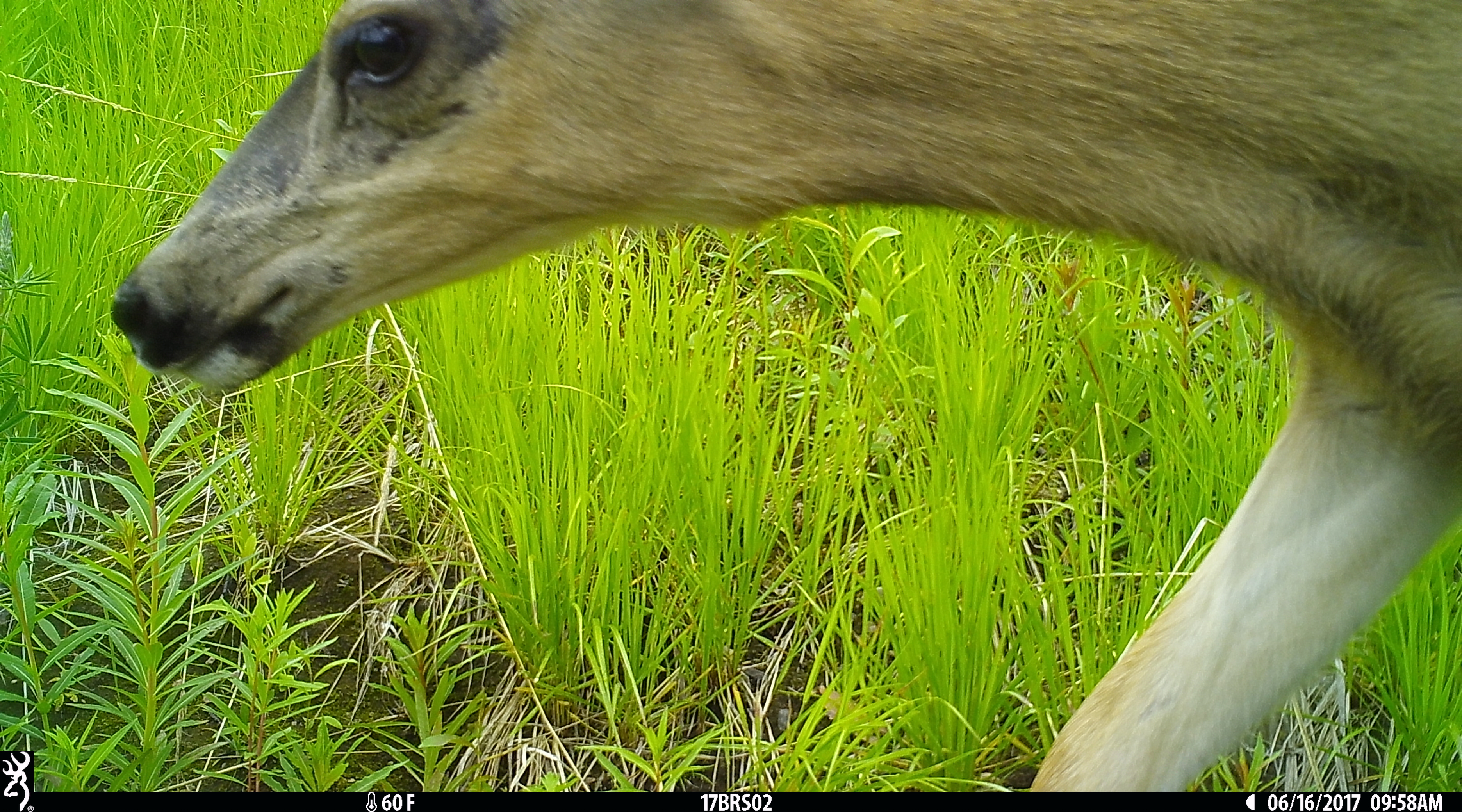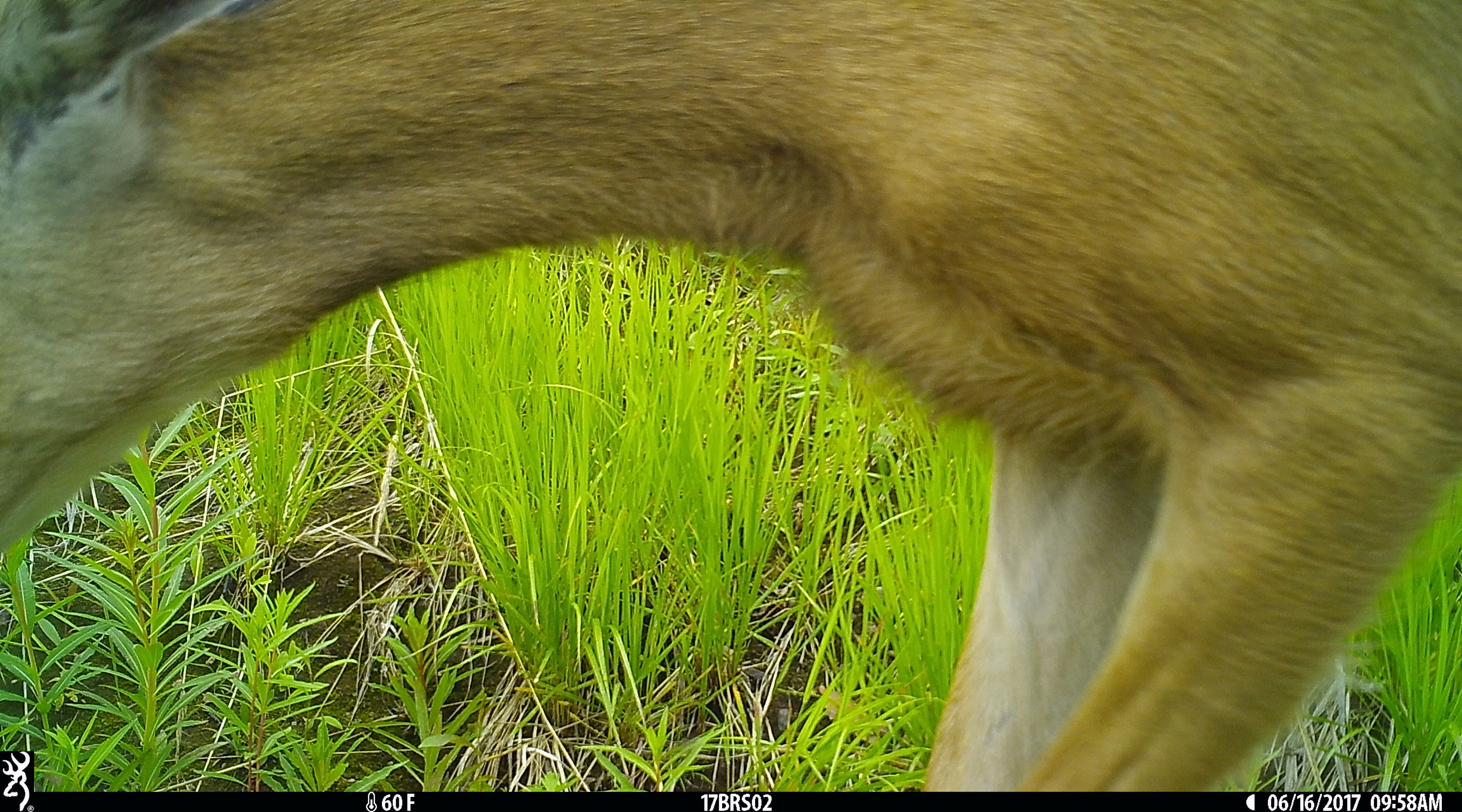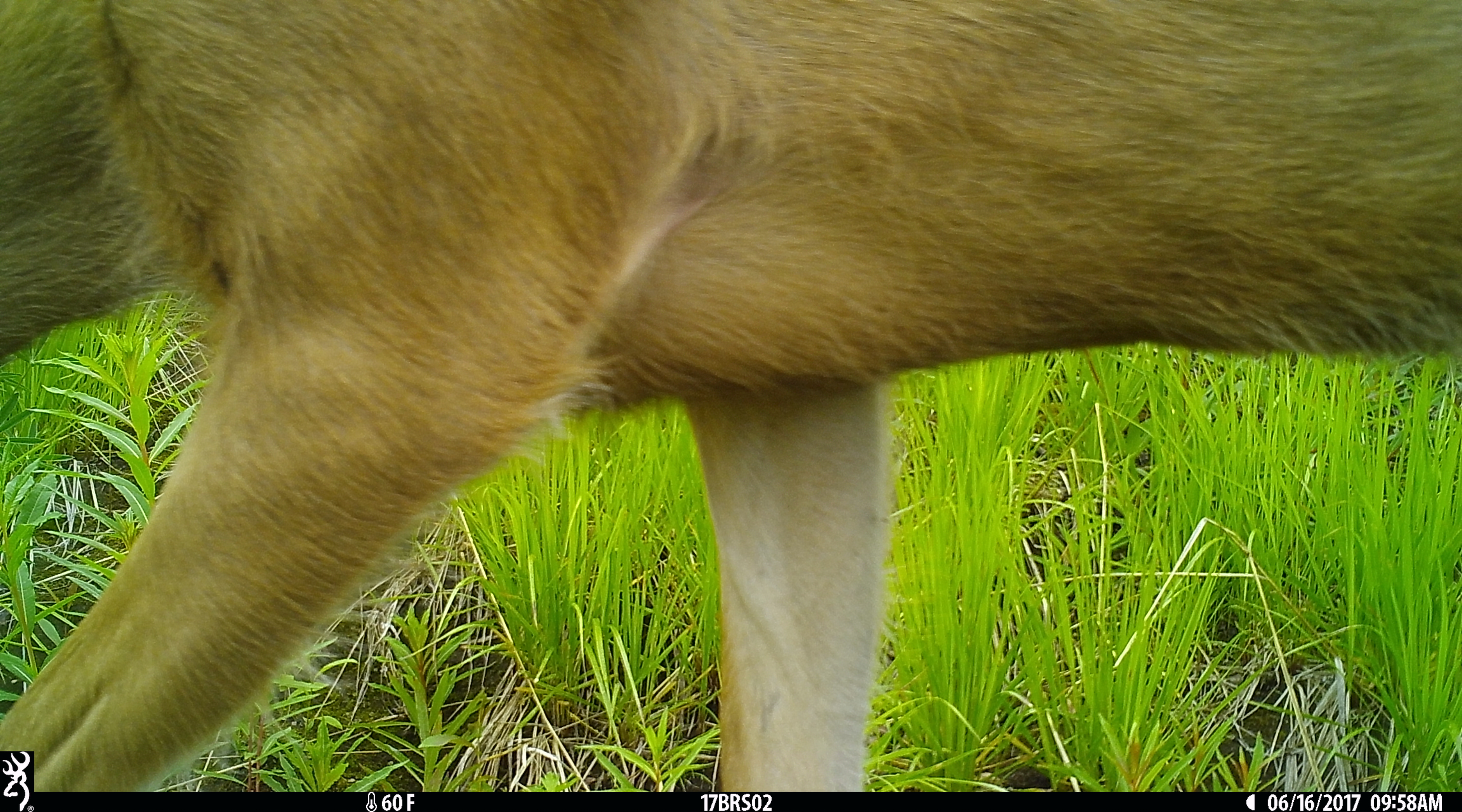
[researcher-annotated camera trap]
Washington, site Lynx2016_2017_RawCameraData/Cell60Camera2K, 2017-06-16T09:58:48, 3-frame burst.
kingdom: Animalia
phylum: Chordata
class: Mammalia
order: Artiodactyla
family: Cervidae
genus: Odocoileus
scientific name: Odocoileus hemionus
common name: mule deer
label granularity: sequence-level